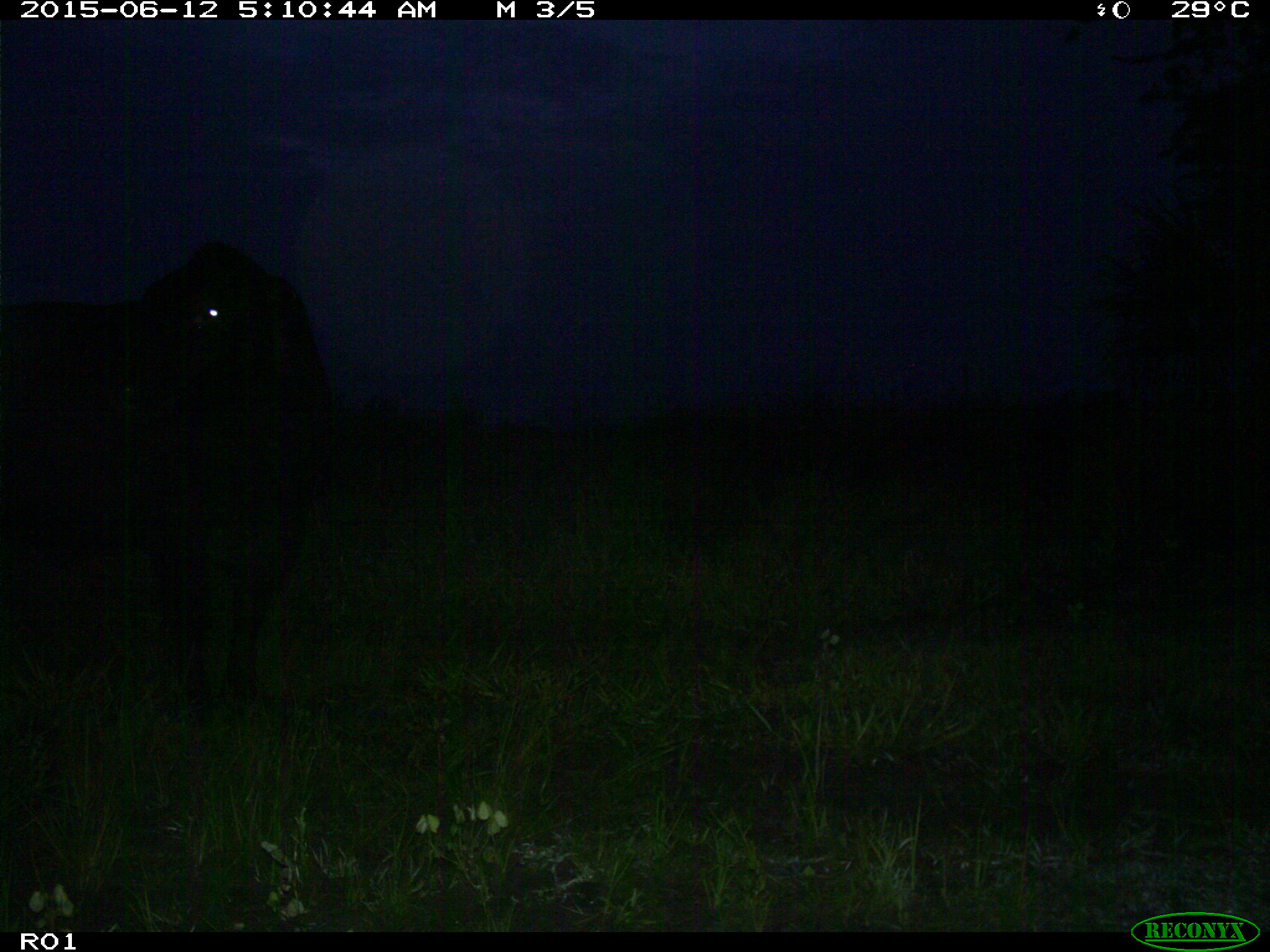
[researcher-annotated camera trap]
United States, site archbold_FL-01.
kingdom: Animalia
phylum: Chordata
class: Mammalia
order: Artiodactyla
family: Bovidae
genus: Bos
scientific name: Bos taurus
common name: domestic cow